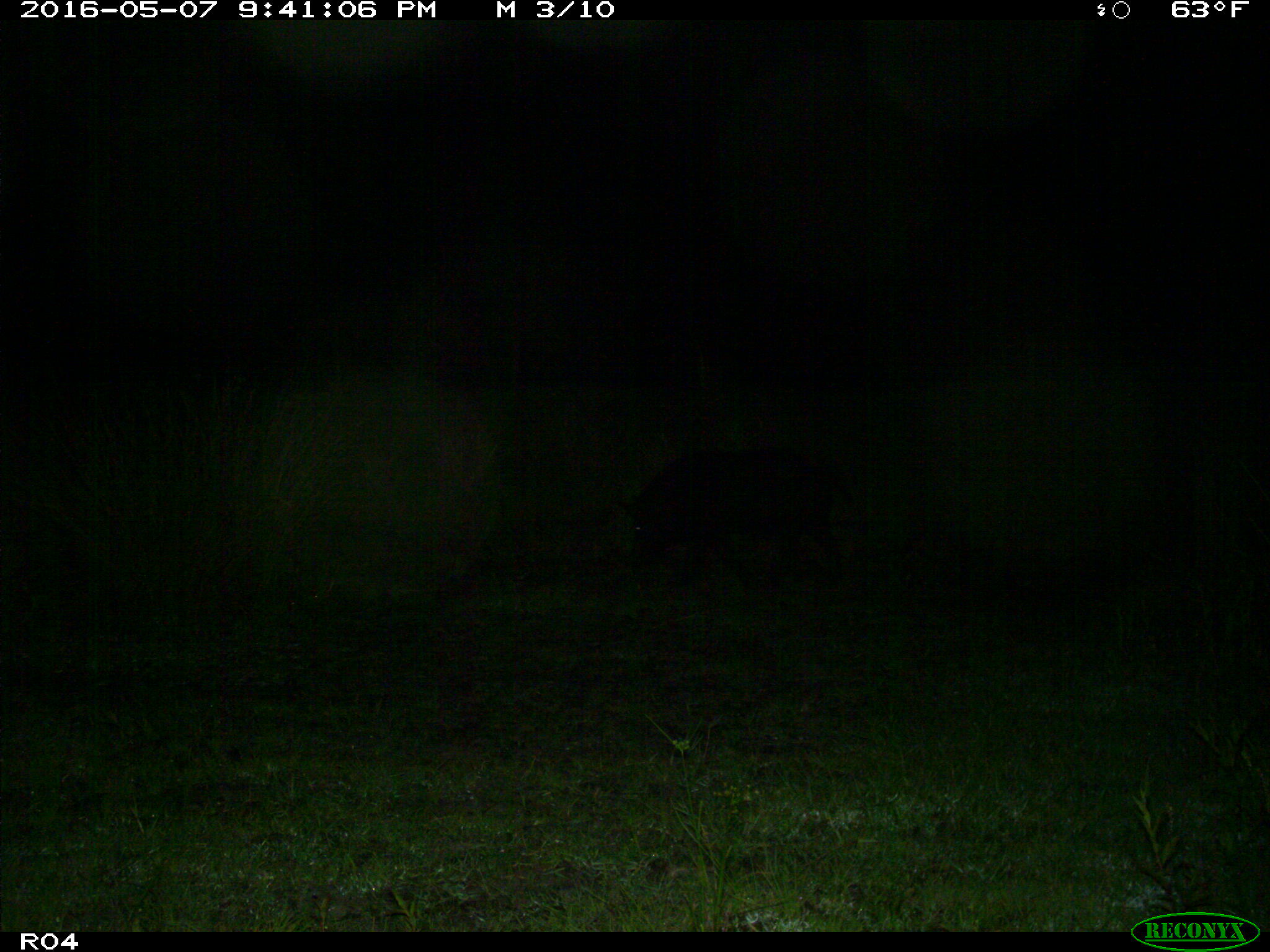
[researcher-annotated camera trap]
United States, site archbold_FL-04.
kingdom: Animalia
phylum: Chordata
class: Mammalia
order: Artiodactyla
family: Suidae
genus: Sus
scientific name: Sus scrofa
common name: wild boar